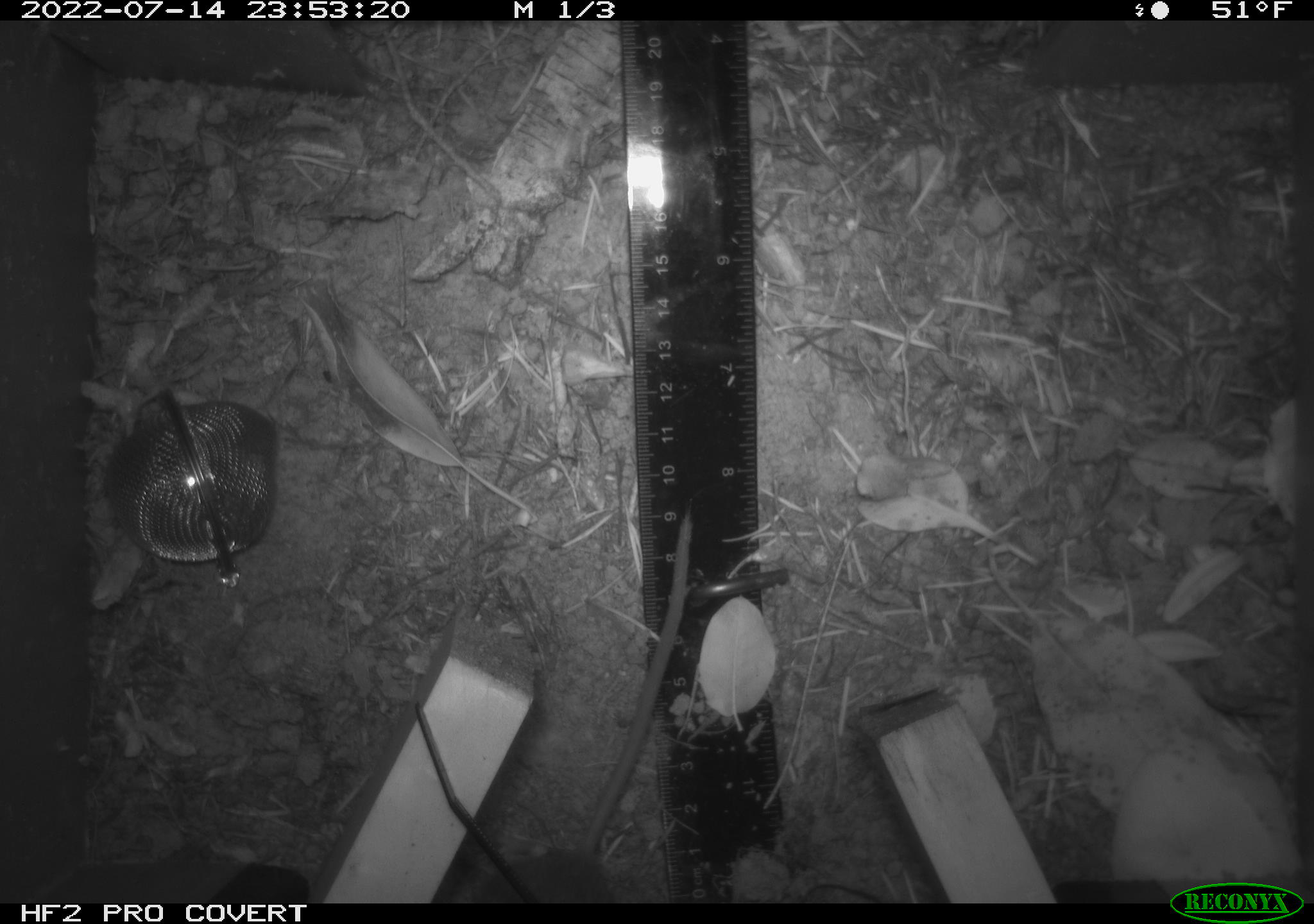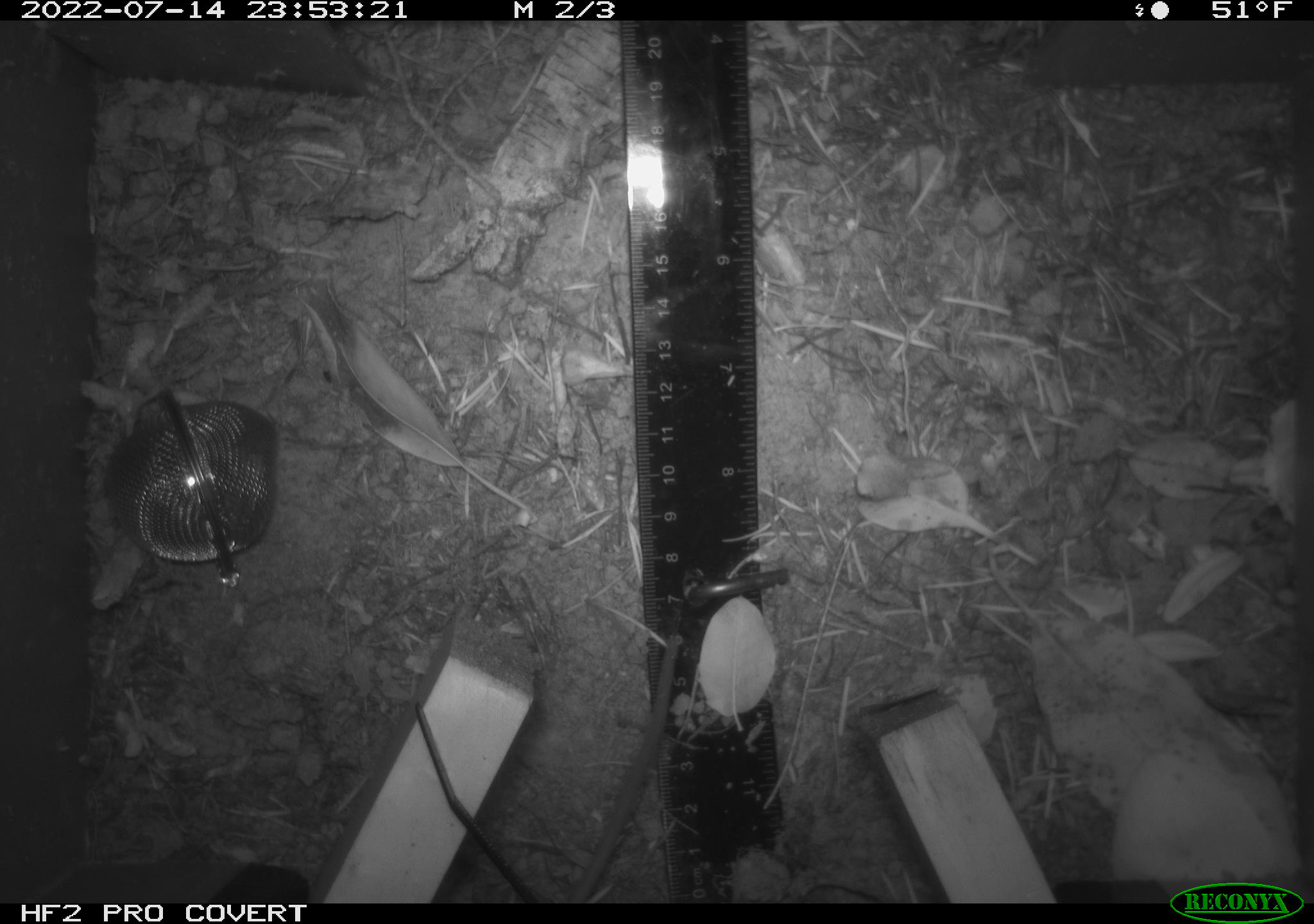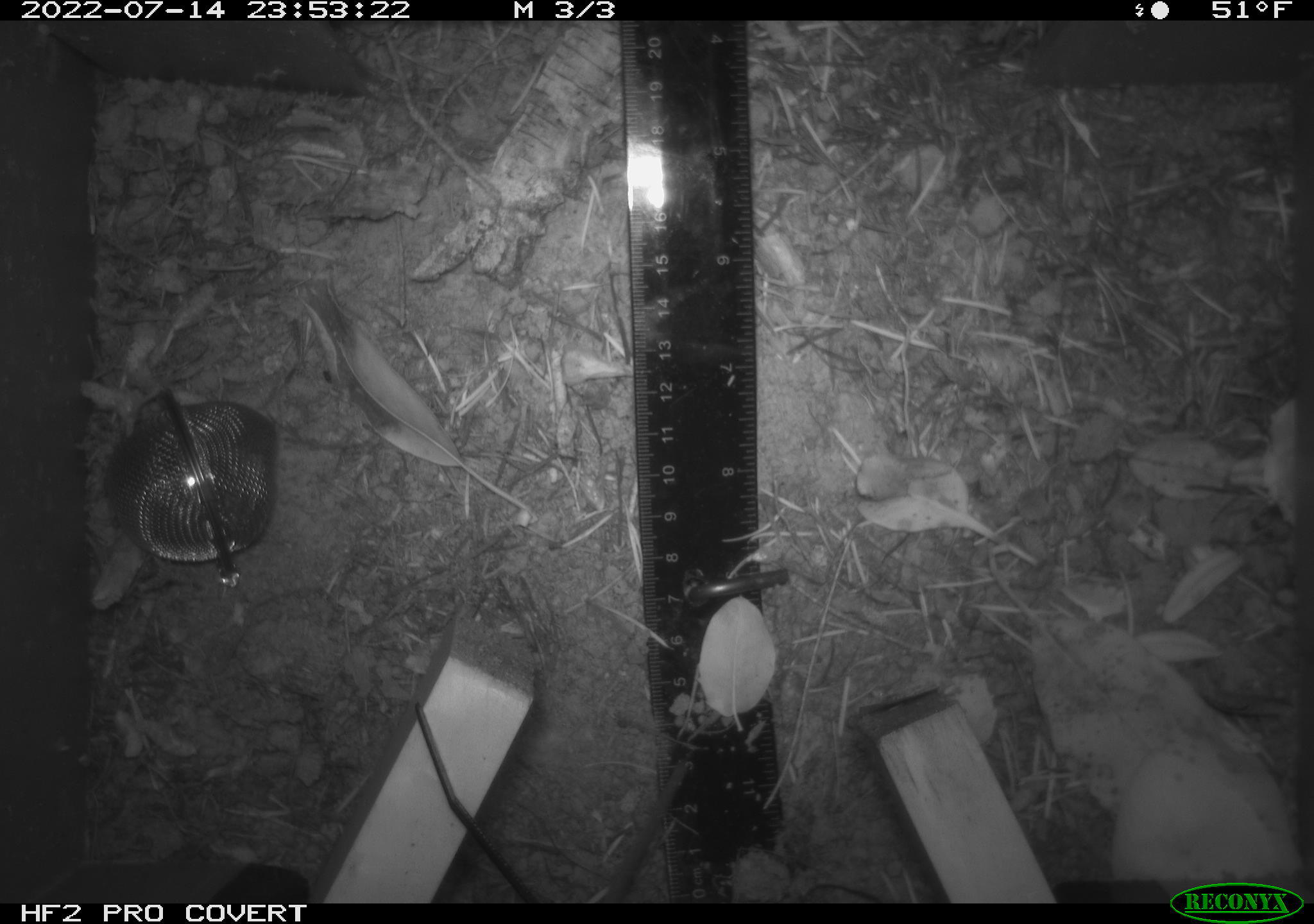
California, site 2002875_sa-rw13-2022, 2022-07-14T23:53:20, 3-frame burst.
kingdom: Animalia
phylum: Chordata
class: Mammalia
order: Rodentia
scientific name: Rodentia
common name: mouse species